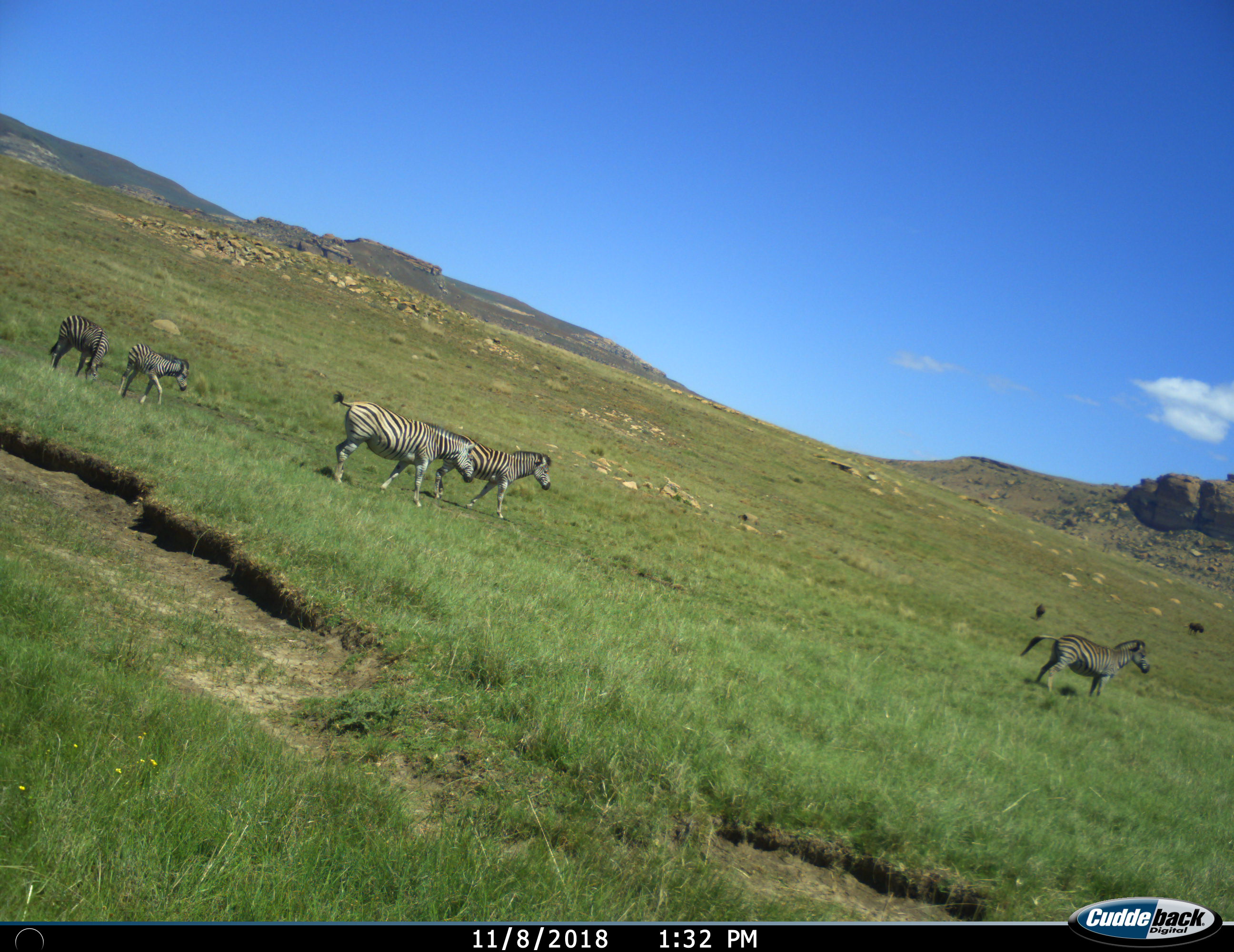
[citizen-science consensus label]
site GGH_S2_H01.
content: unidentified animal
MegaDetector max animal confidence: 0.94